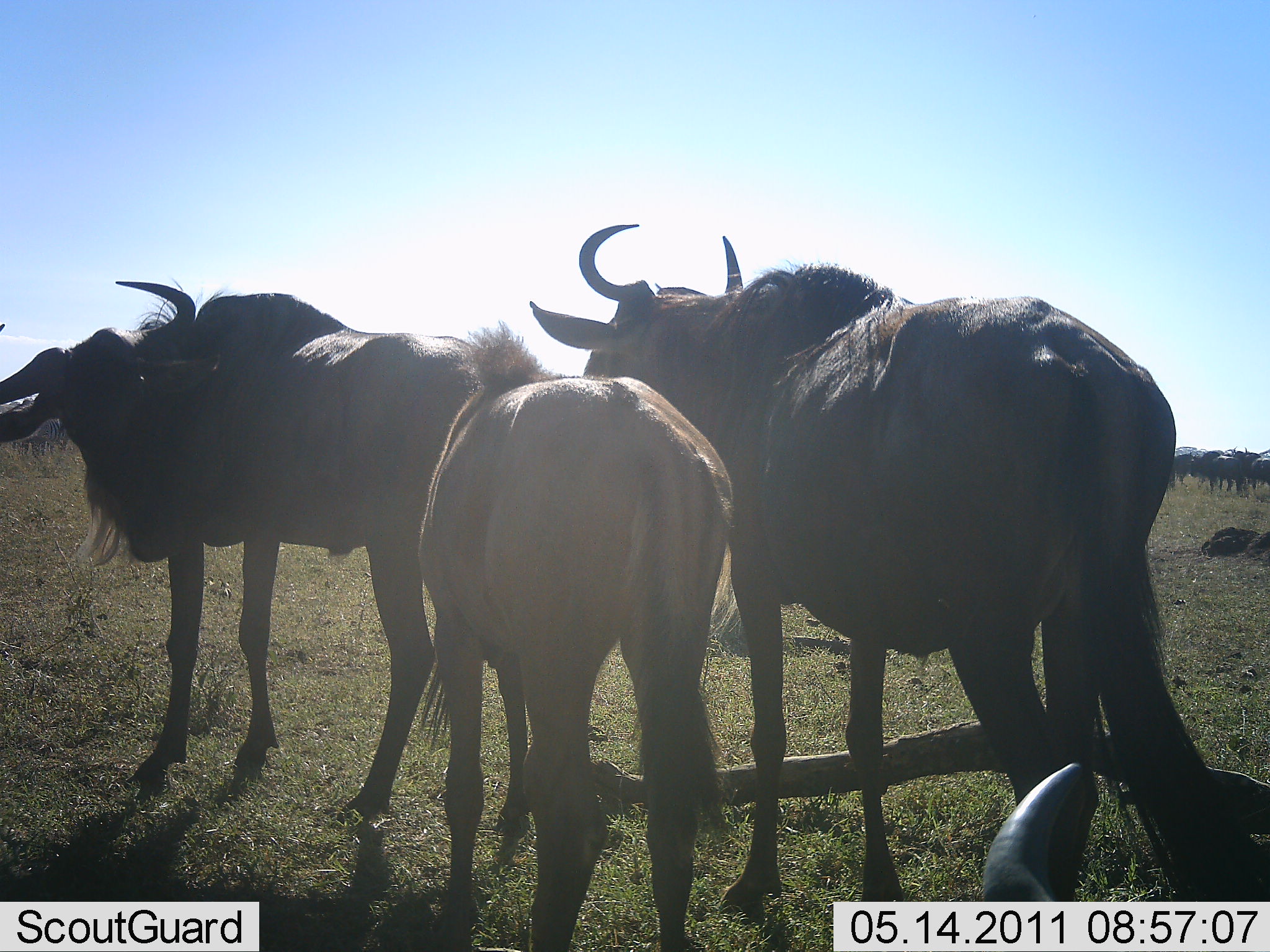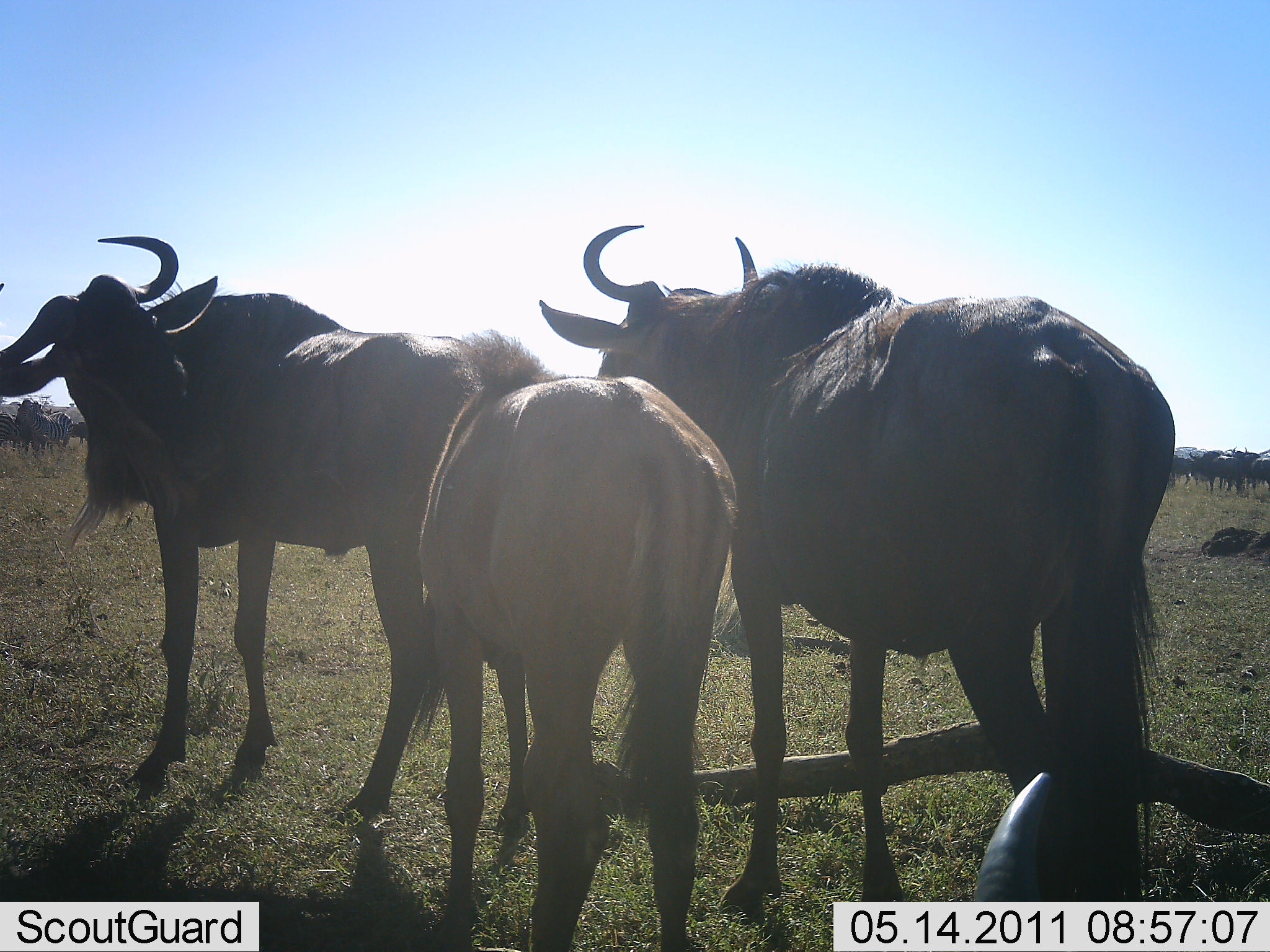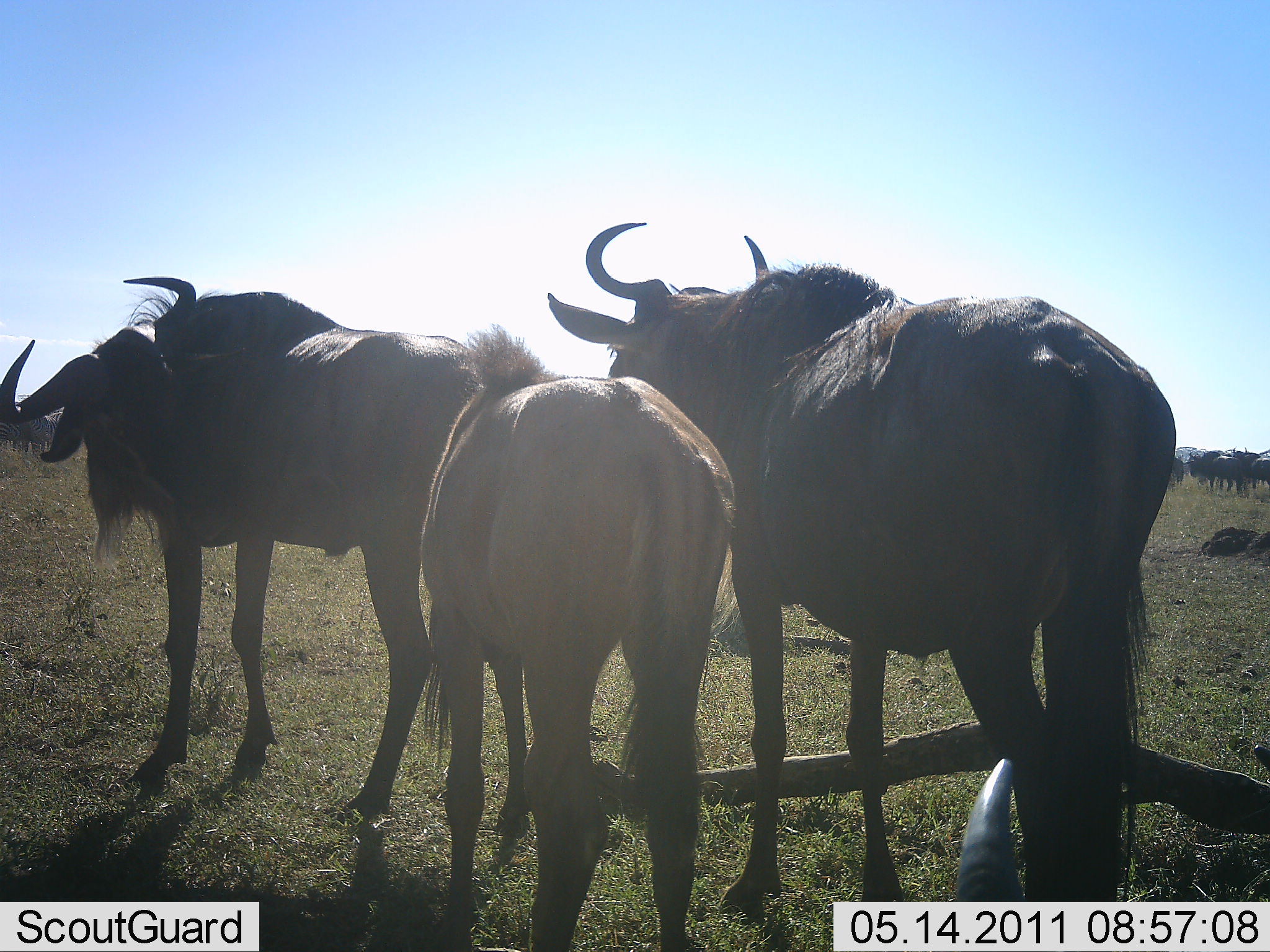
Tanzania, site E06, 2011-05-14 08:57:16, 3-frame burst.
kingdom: Animalia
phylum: Chordata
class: Mammalia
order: Artiodactyla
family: Bovidae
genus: Connochaetes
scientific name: Connochaetes taurinus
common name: blue wildebeest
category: wildebeest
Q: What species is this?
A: Wildebeest (blue wildebeest) (Connochaetes taurinus).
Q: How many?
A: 8.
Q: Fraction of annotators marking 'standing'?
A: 91%.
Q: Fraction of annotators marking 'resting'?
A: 9%.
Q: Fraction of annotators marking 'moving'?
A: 0%.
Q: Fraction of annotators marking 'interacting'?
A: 27%.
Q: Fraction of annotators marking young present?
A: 64%.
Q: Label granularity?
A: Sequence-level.